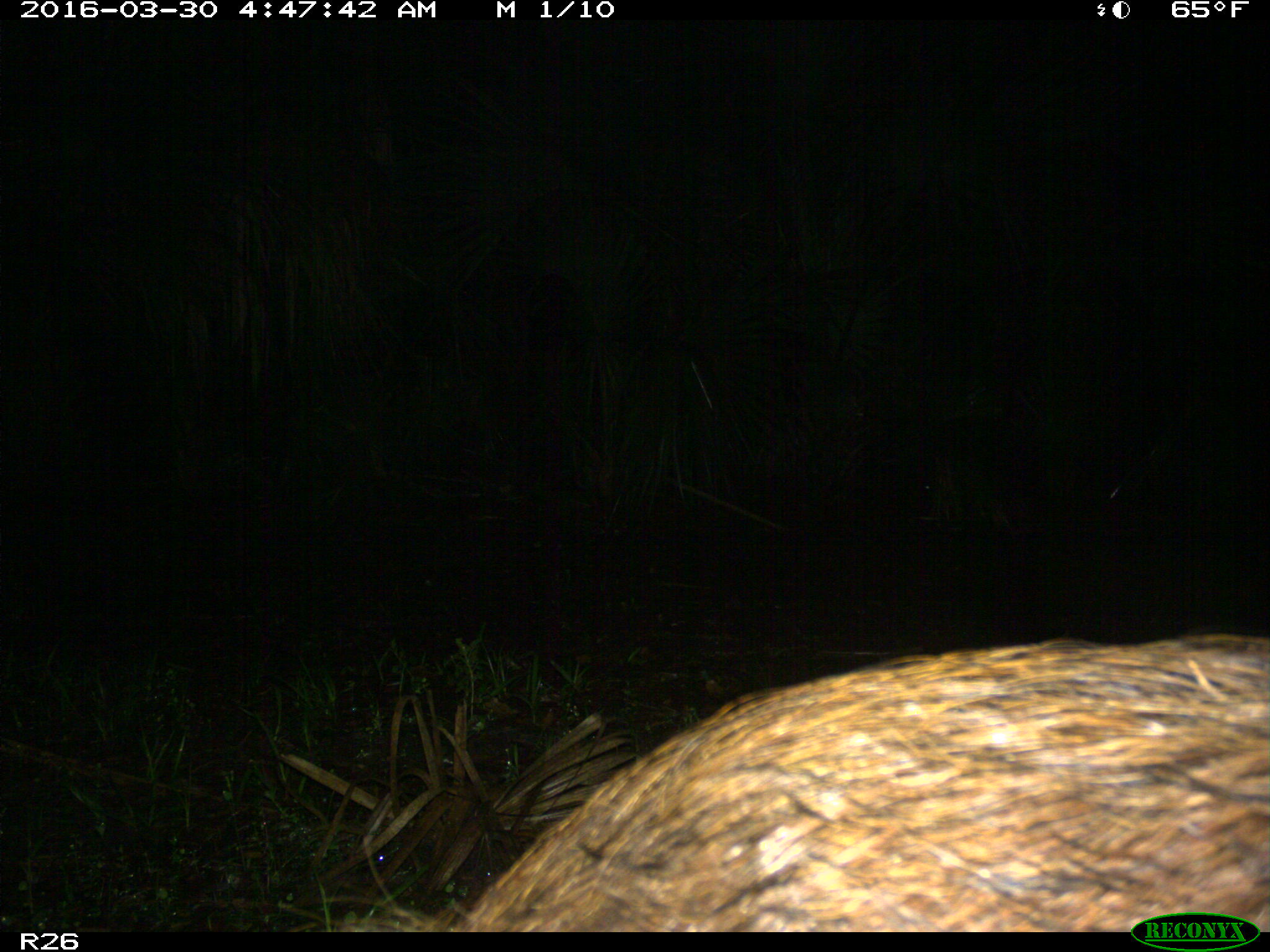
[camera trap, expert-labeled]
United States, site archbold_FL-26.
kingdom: Animalia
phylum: Chordata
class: Mammalia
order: Artiodactyla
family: Suidae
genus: Sus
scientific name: Sus scrofa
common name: wild boar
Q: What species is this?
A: Sus scrofa (wild boar).